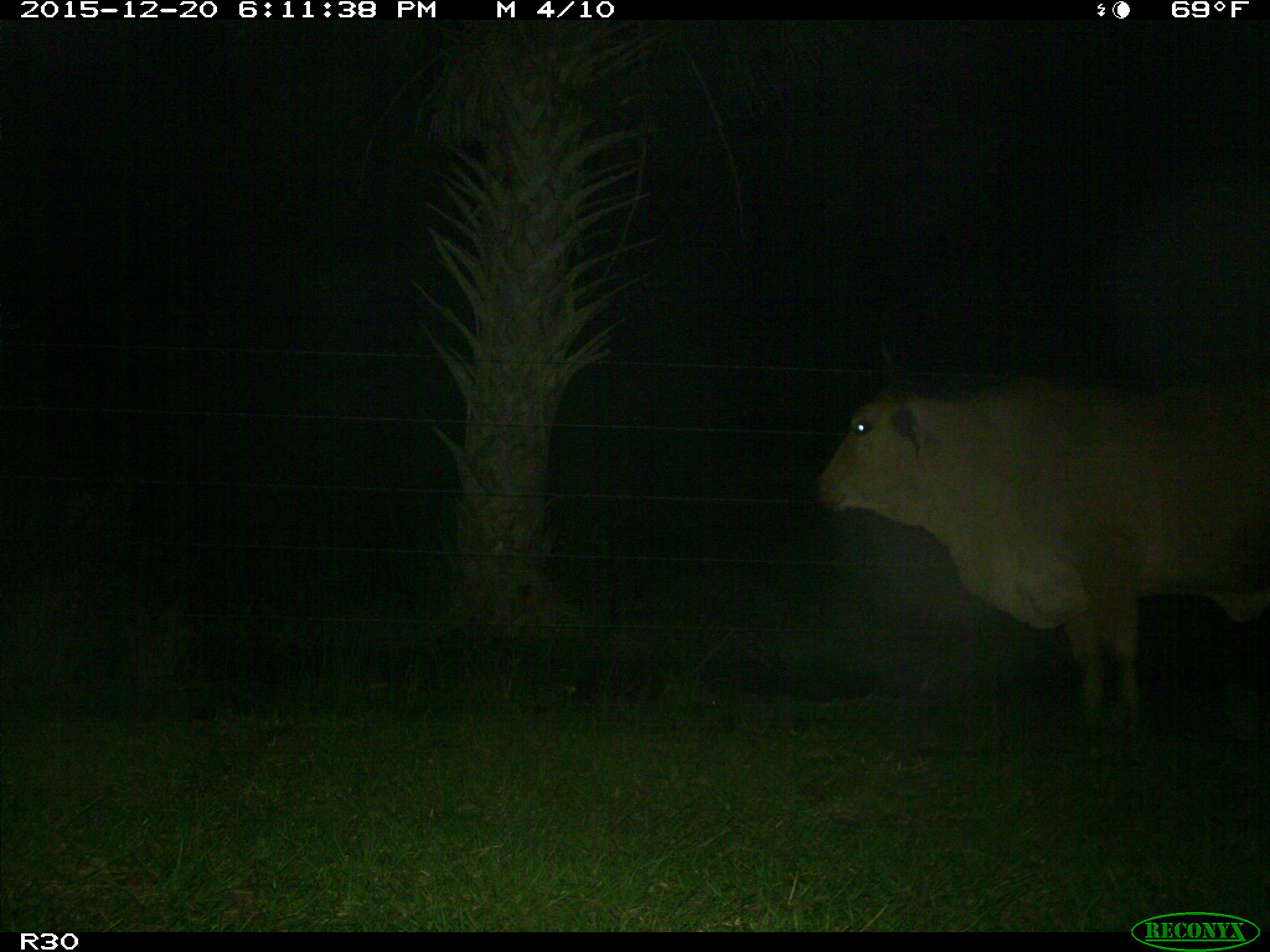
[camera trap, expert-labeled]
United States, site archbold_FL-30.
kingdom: Animalia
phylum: Chordata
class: Mammalia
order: Artiodactyla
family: Bovidae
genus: Bos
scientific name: Bos taurus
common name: domestic cow